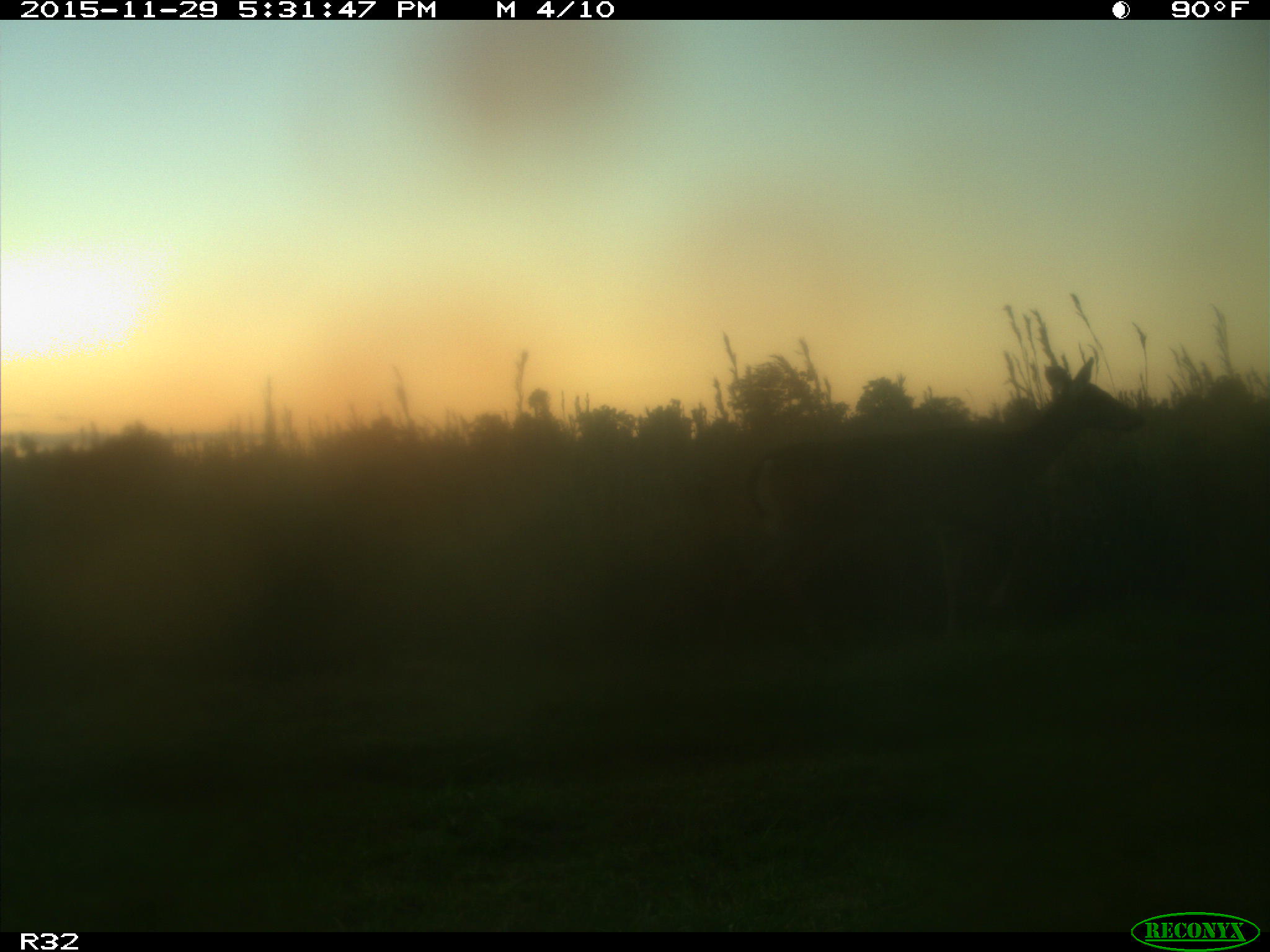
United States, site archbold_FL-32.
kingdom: Animalia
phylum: Chordata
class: Mammalia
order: Artiodactyla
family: Cervidae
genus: Odocoileus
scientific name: Odocoileus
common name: deer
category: unidentified deer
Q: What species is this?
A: Unidentified deer (deer) (Odocoileus).